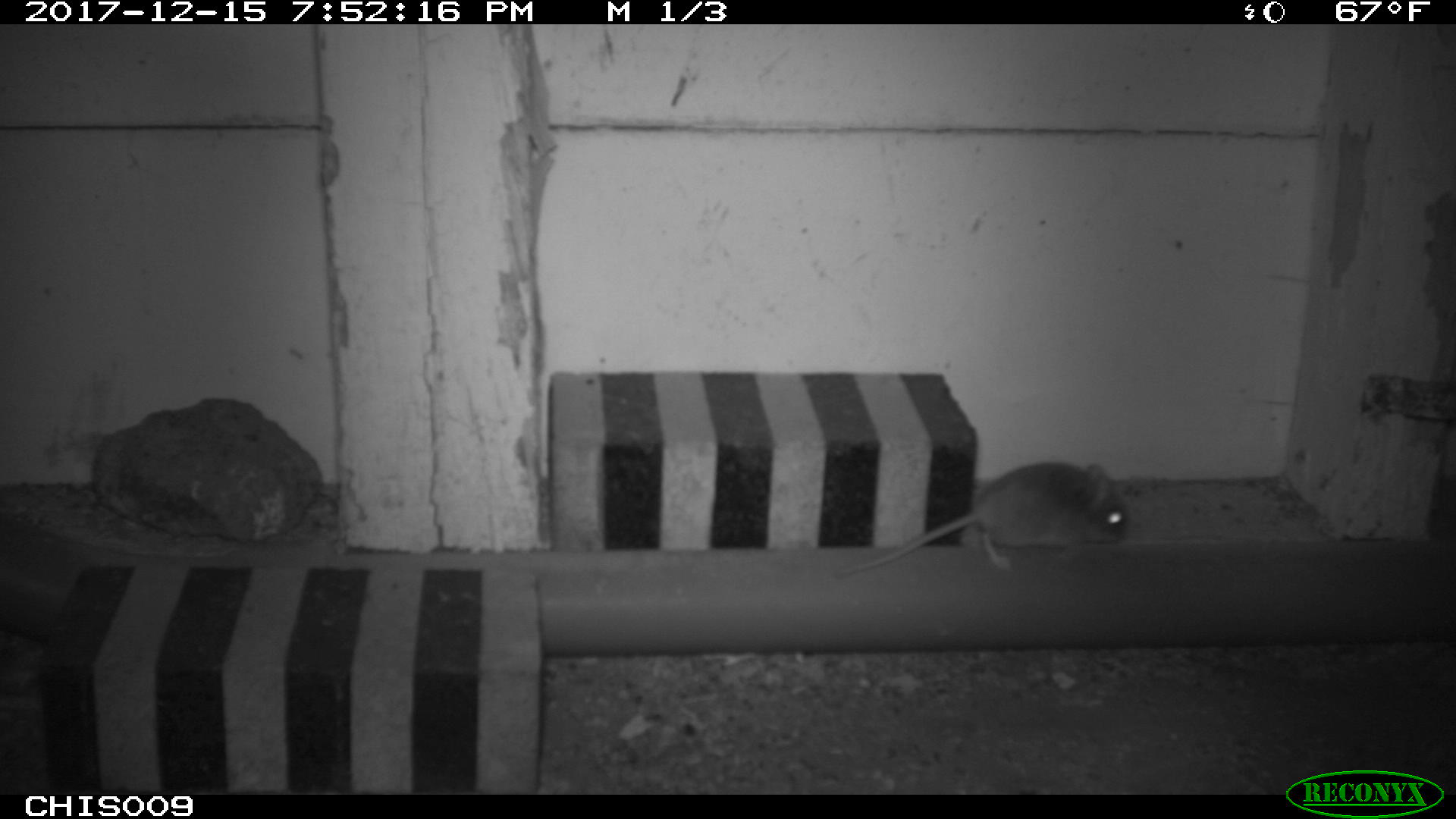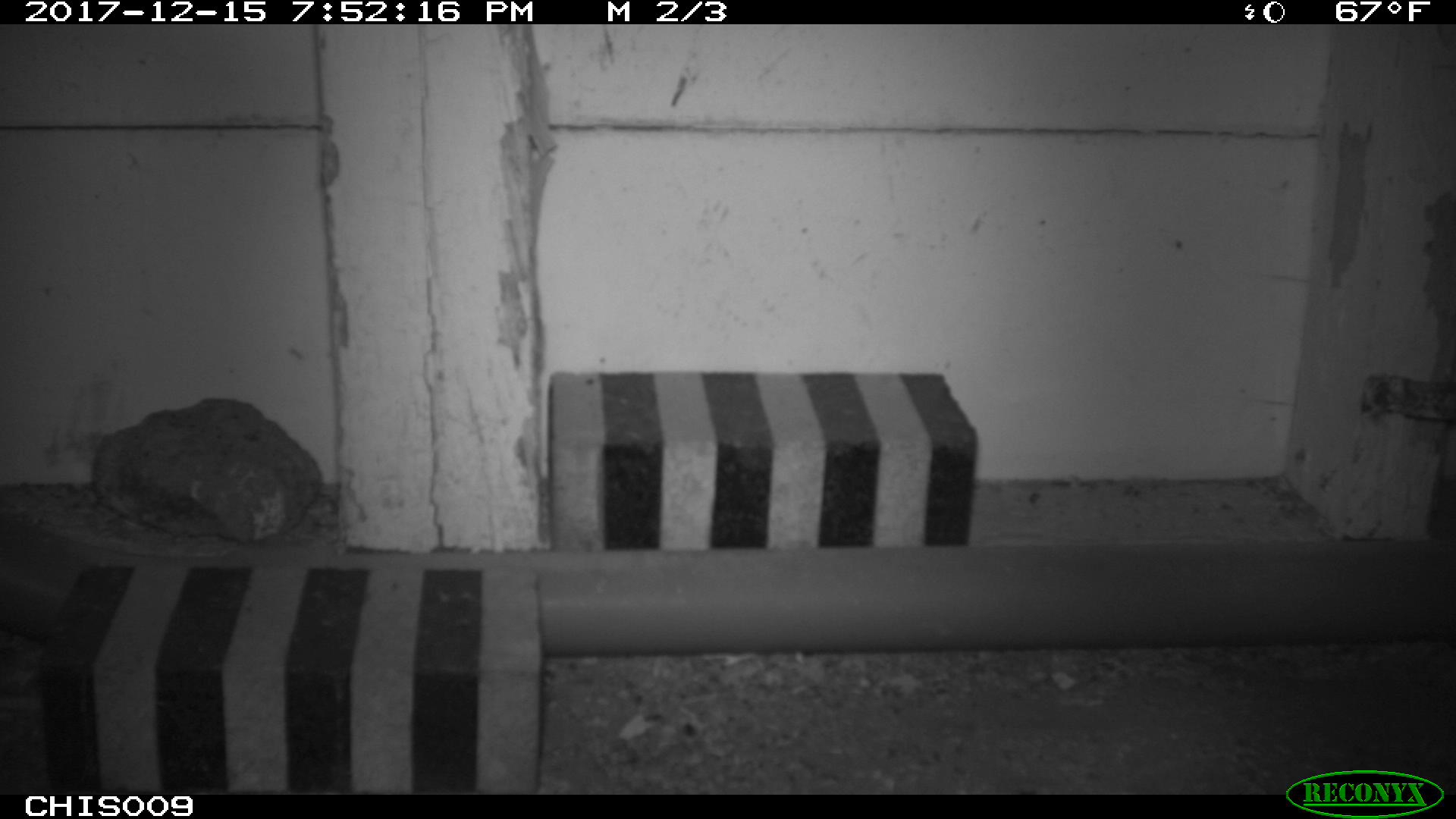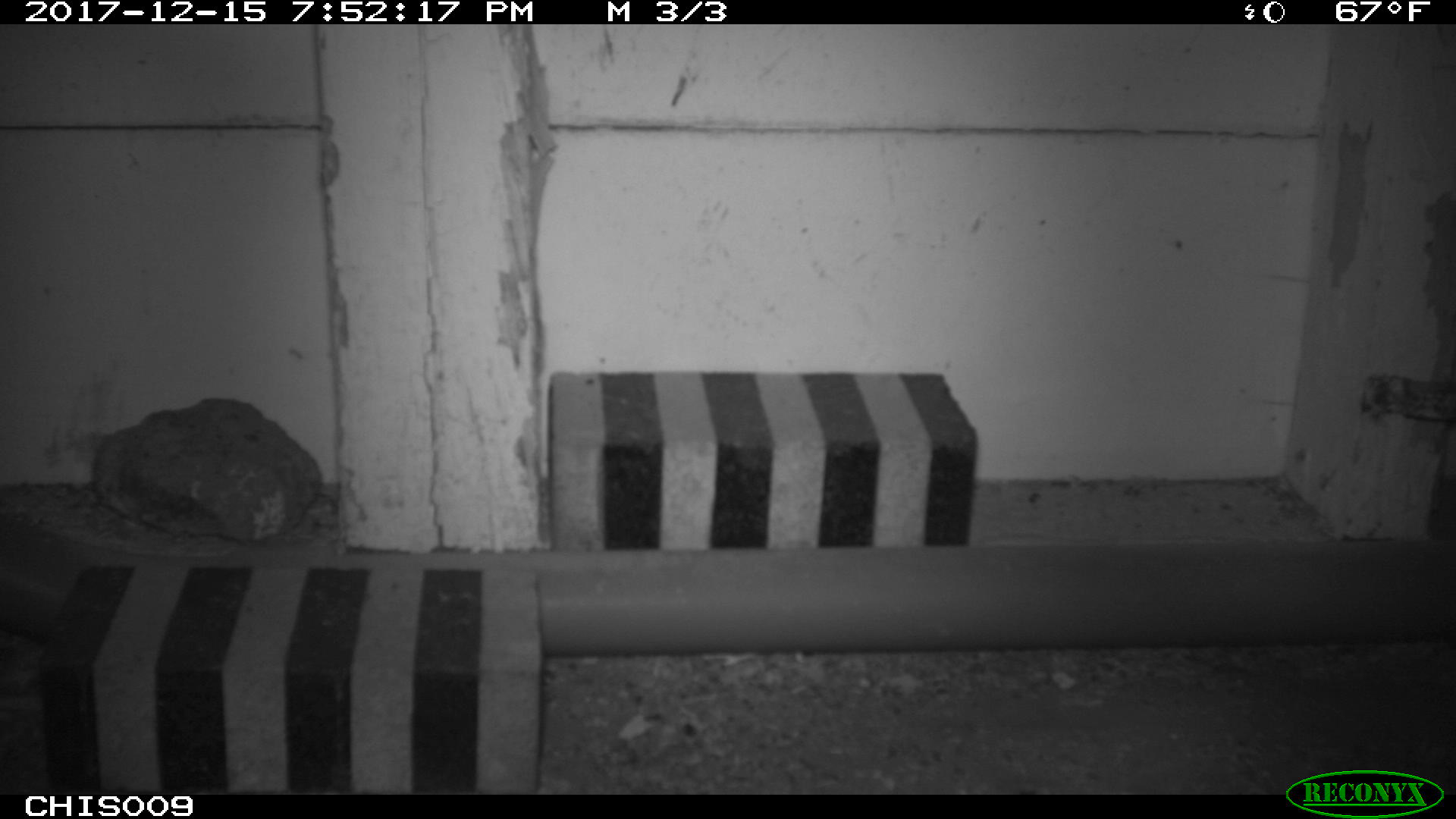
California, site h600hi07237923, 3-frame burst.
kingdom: Animalia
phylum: Chordata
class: Mammalia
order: Rodentia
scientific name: Rodentia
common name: rodent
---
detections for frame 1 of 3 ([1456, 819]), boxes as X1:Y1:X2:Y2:
rodent: 839:462:1128:576